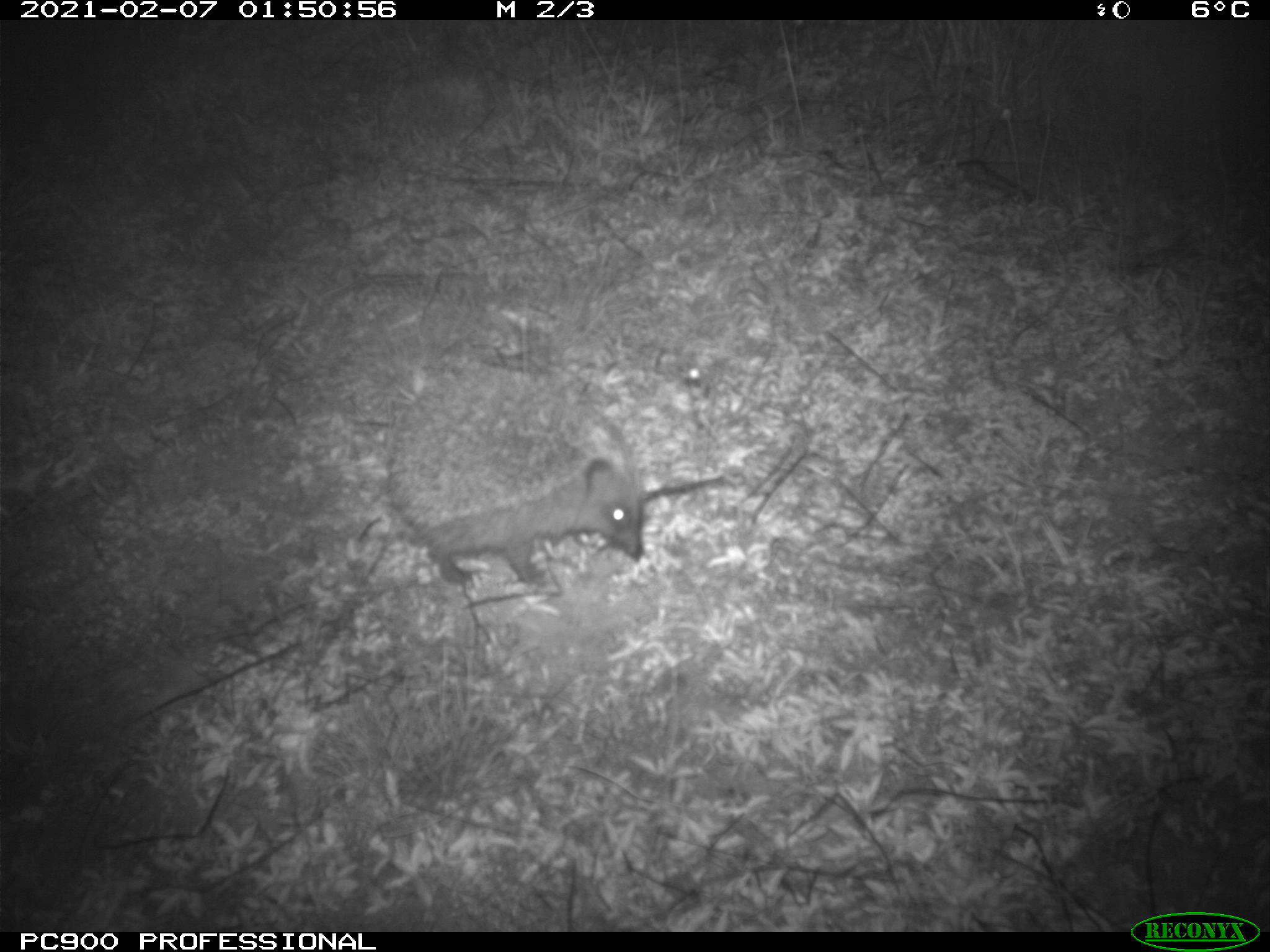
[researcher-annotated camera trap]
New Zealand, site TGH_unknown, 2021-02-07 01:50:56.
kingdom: Animalia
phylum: Chordata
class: Mammalia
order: Eulipotyphla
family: Erinaceidae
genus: Erinaceus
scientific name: Erinaceus europaeus europaeus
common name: european hedgehog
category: hedgehog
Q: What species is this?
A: Hedgehog (european hedgehog) (Erinaceus europaeus europaeus).